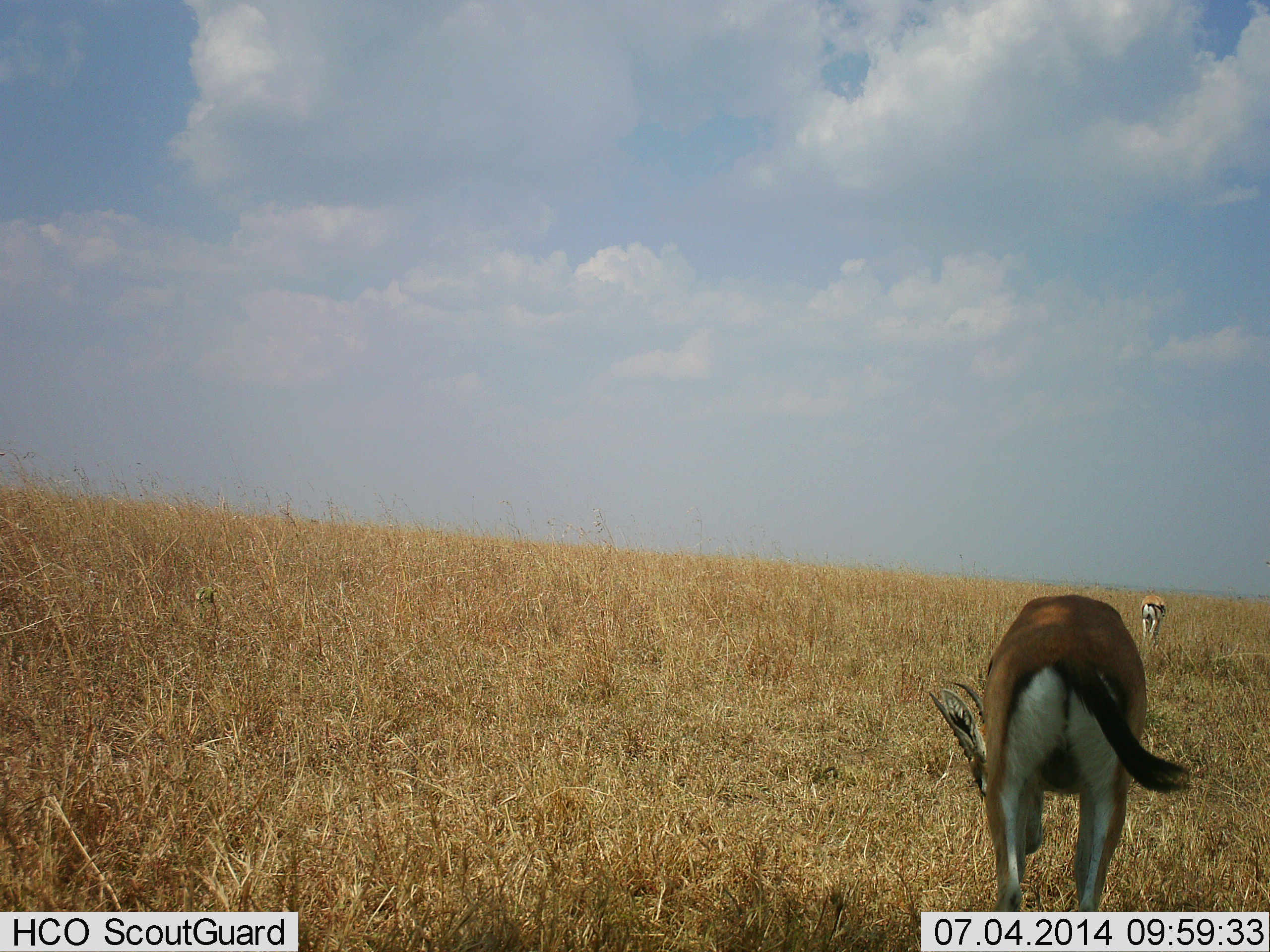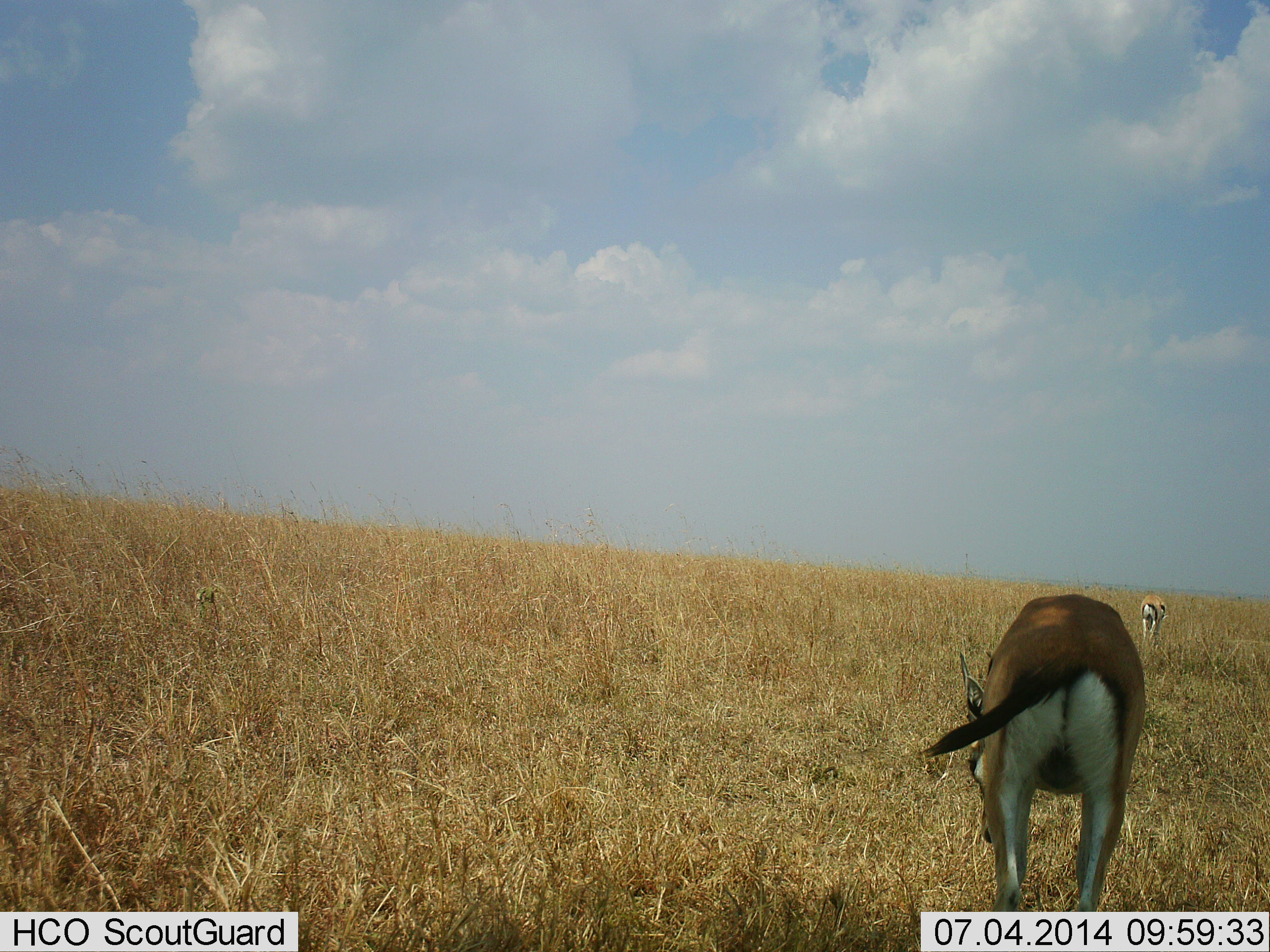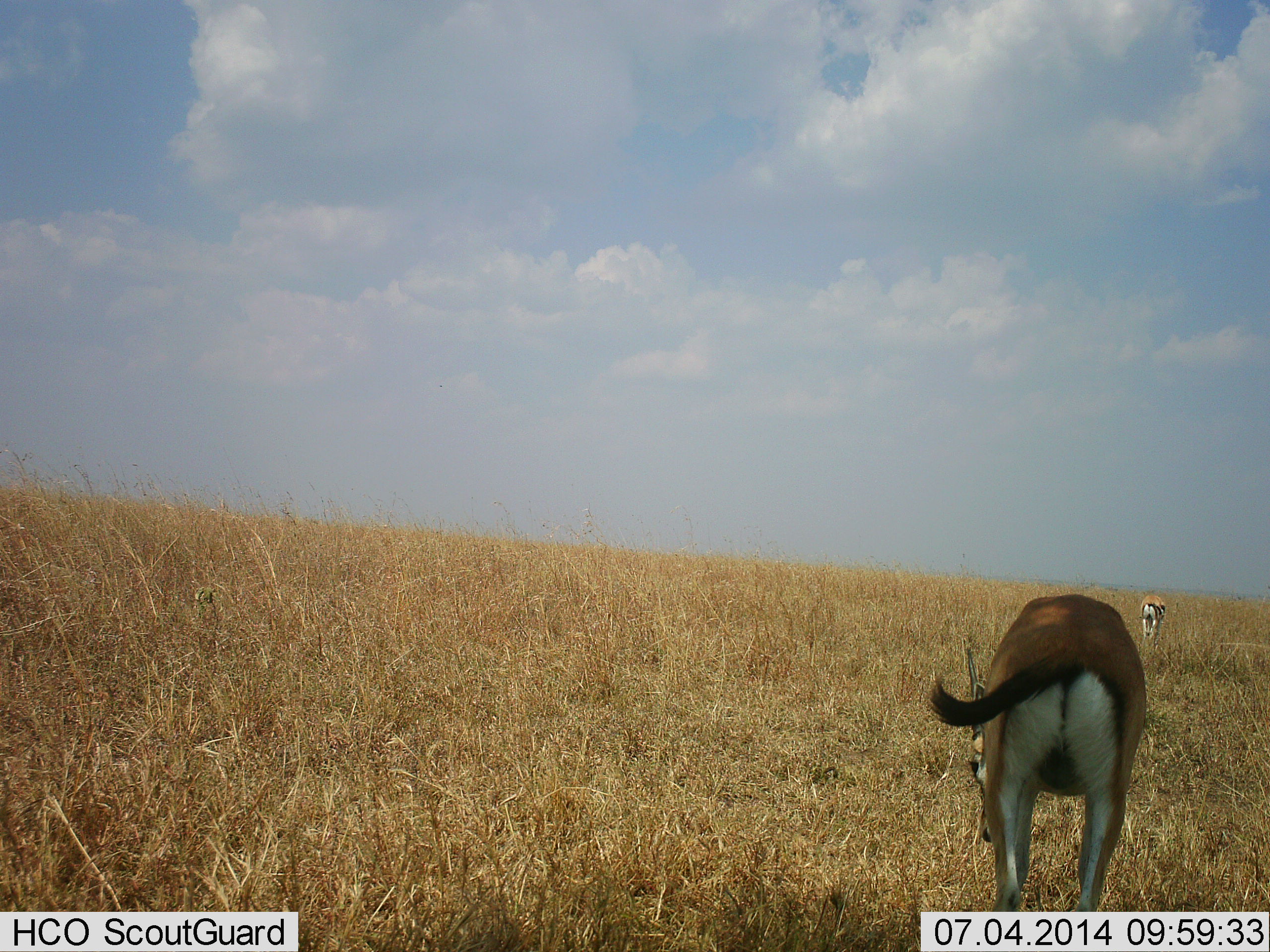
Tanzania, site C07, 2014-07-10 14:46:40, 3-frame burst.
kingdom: Animalia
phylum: Chordata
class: Mammalia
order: Artiodactyla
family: Bovidae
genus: Eudorcas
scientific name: Eudorcas thomsonii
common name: thomson's gazelle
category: gazellethomsons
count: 2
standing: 20%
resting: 0%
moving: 10%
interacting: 0%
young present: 0%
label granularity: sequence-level